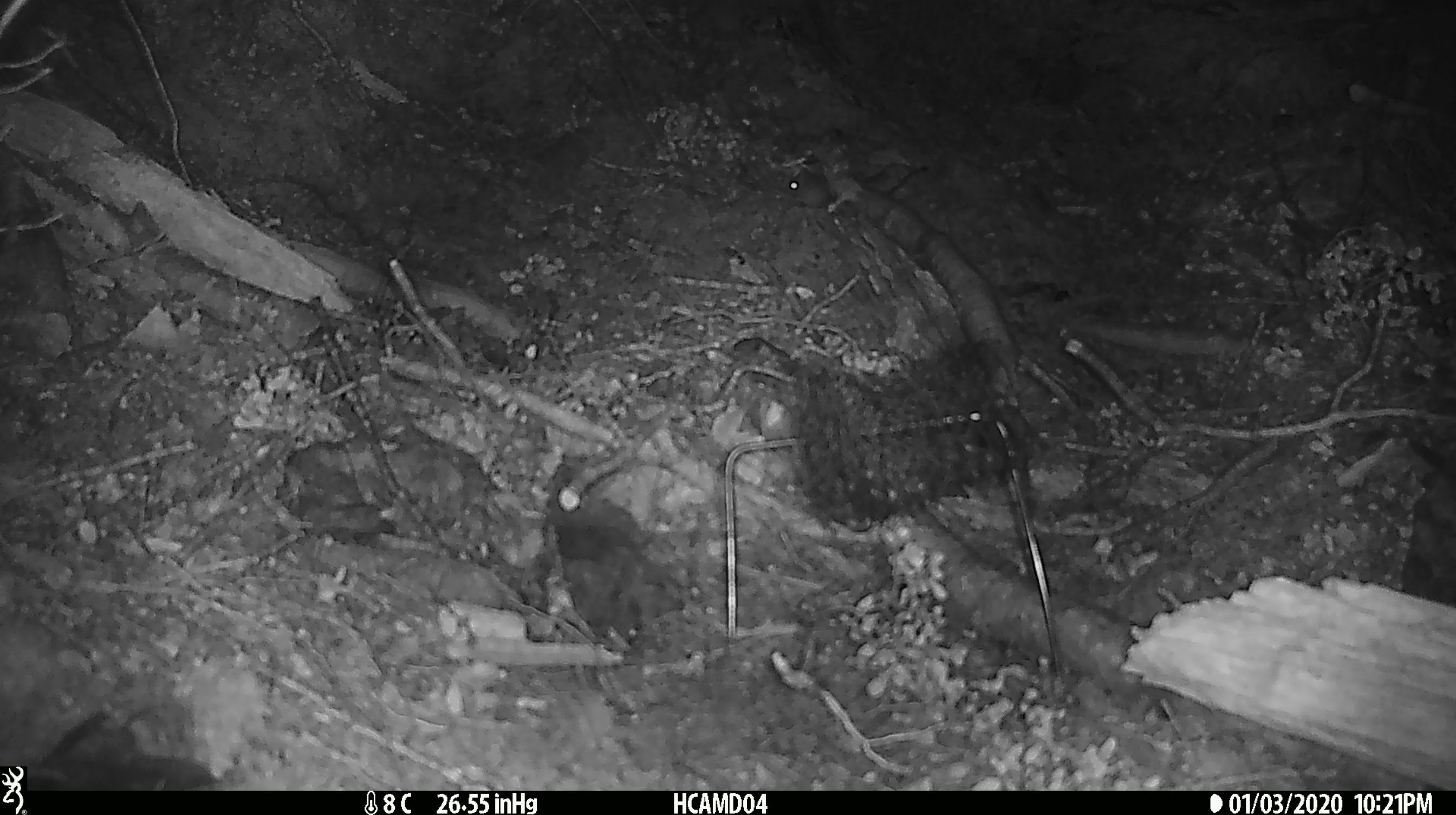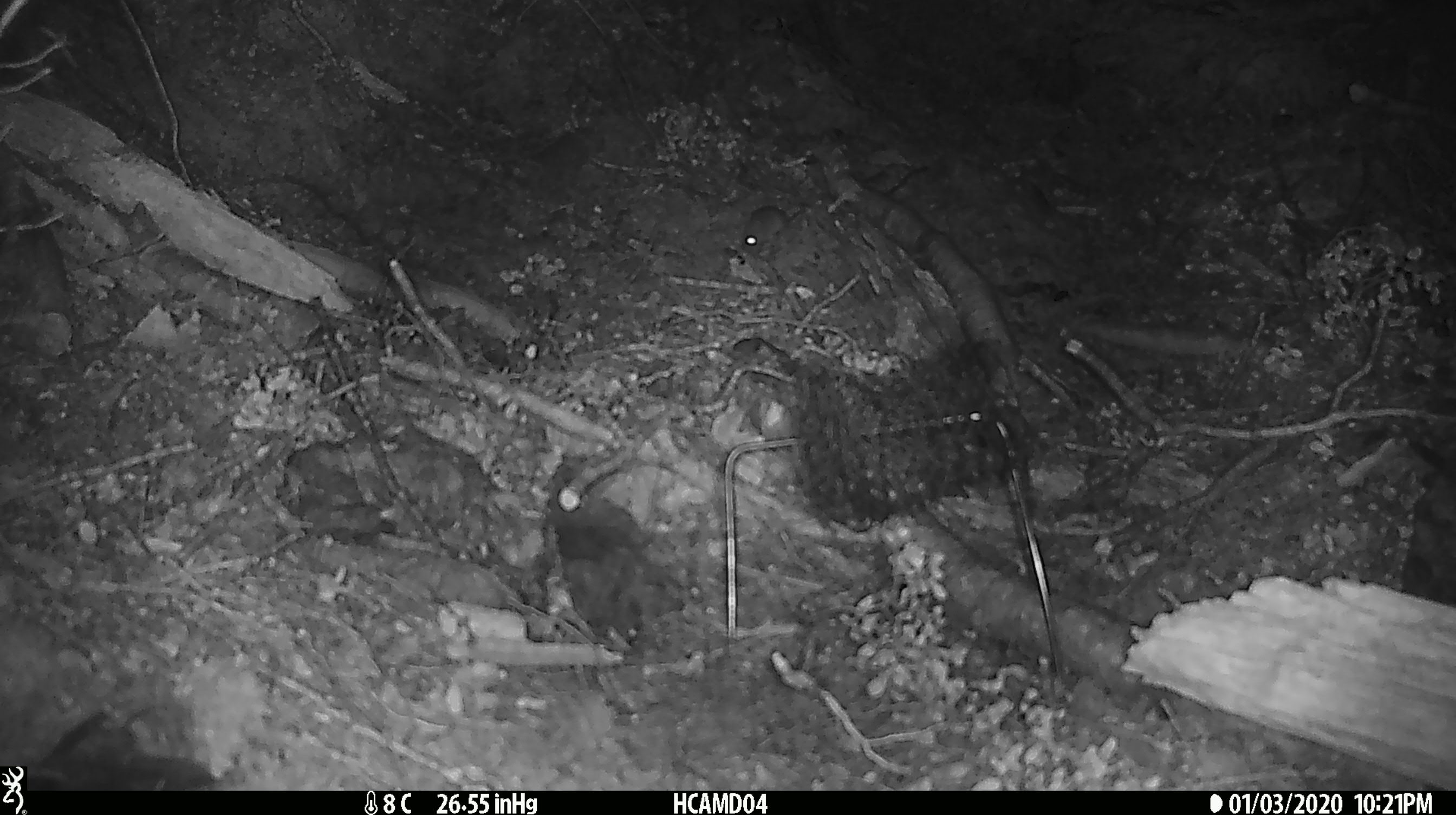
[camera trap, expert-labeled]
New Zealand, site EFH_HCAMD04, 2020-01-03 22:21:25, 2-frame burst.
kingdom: Animalia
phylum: Chordata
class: Mammalia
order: Rodentia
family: Muridae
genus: Mus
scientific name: Mus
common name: mouse